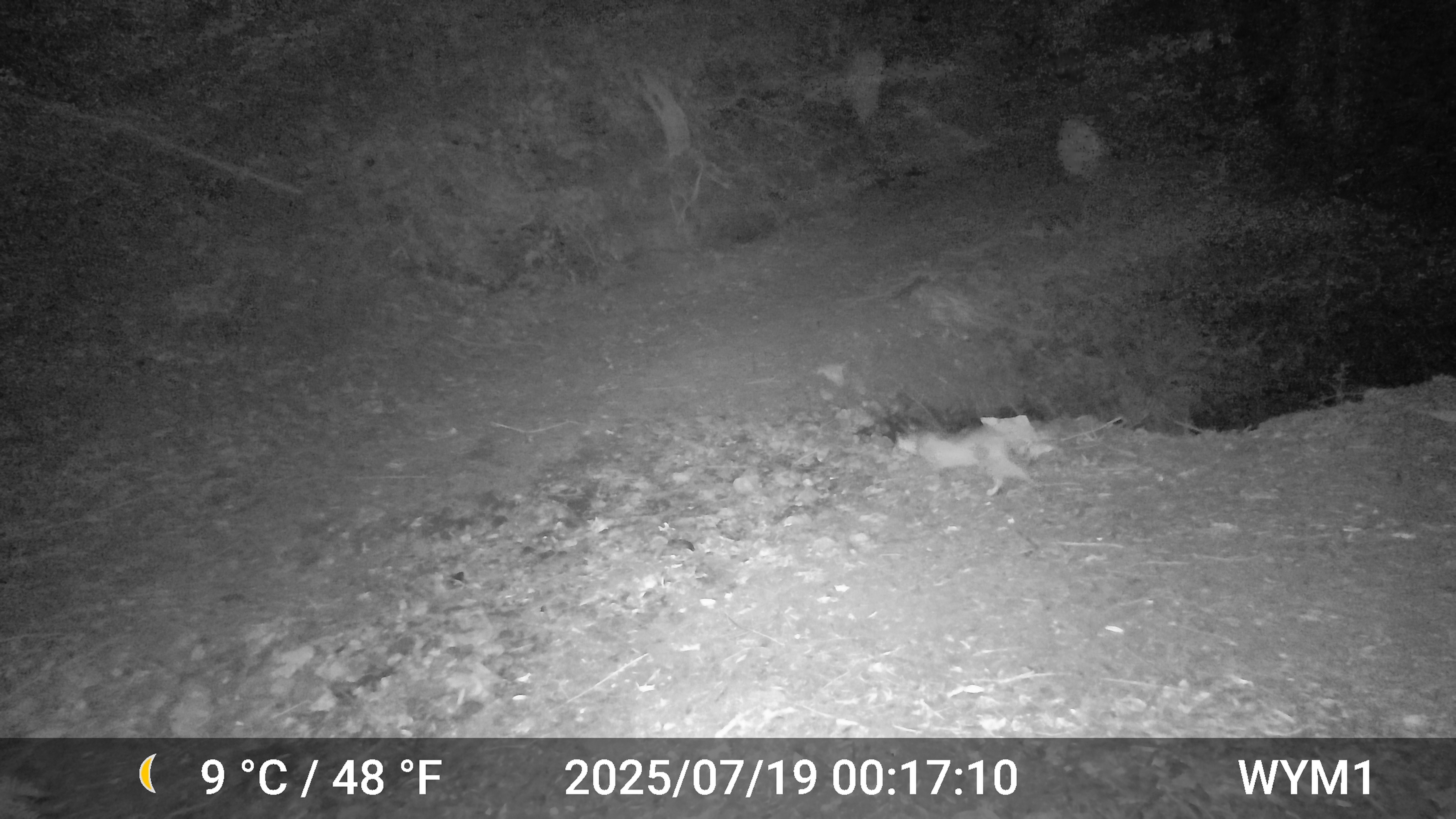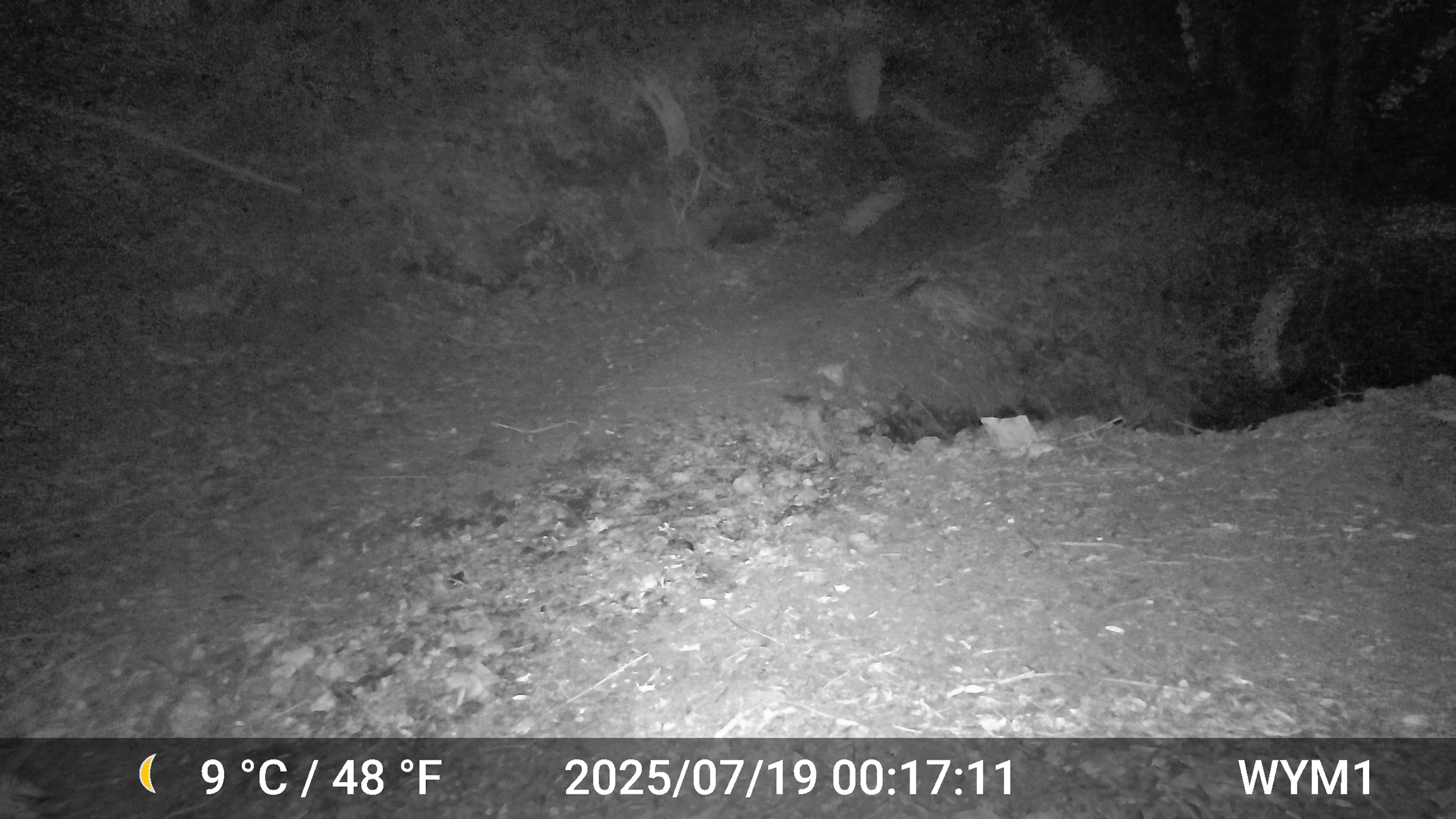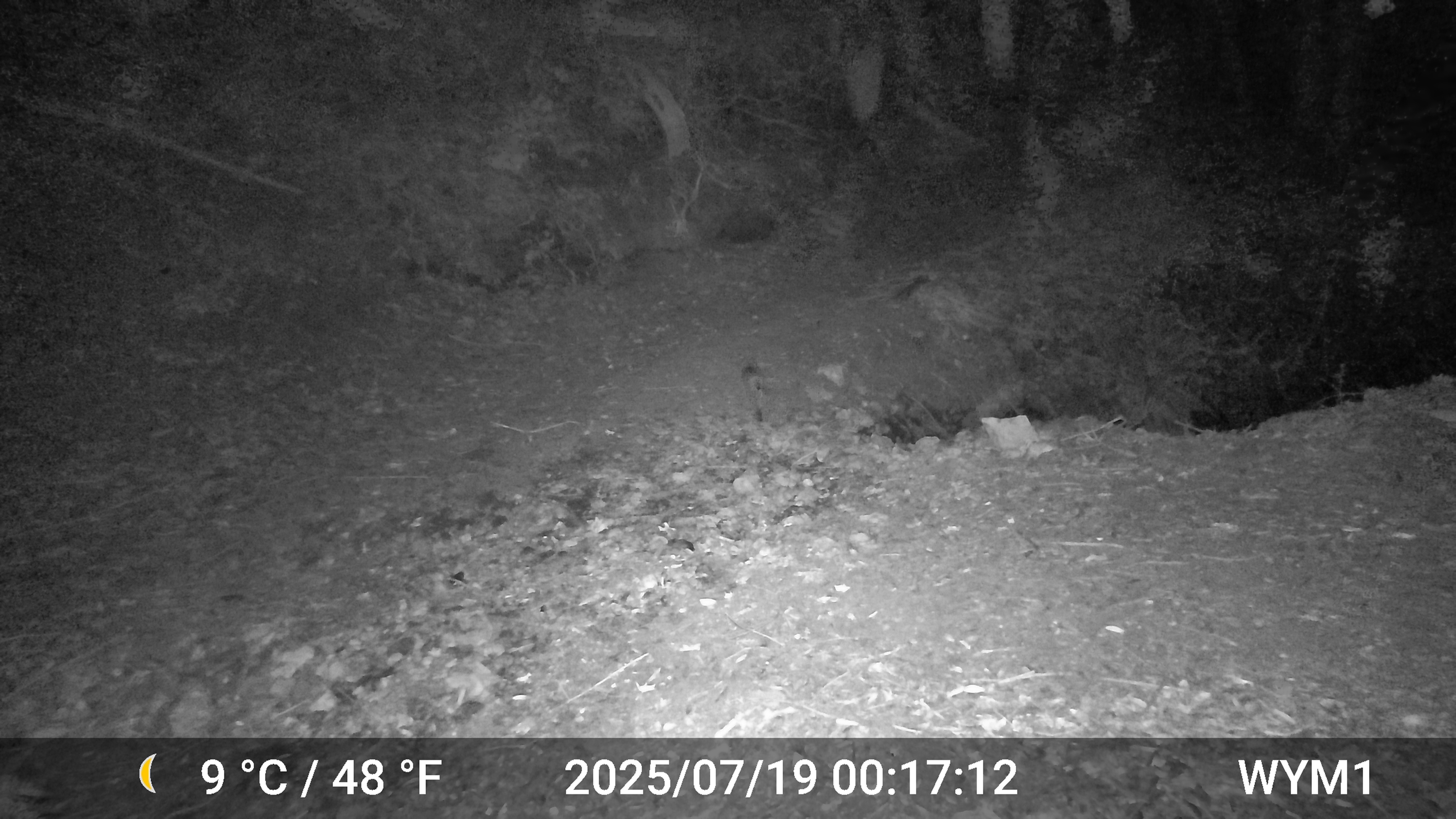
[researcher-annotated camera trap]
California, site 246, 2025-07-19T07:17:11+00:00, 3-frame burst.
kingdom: Animalia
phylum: Chordata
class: Mammalia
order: Carnivora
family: Felidae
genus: Lynx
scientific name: Lynx rufus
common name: bobcat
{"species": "bobcat (Lynx rufus)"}